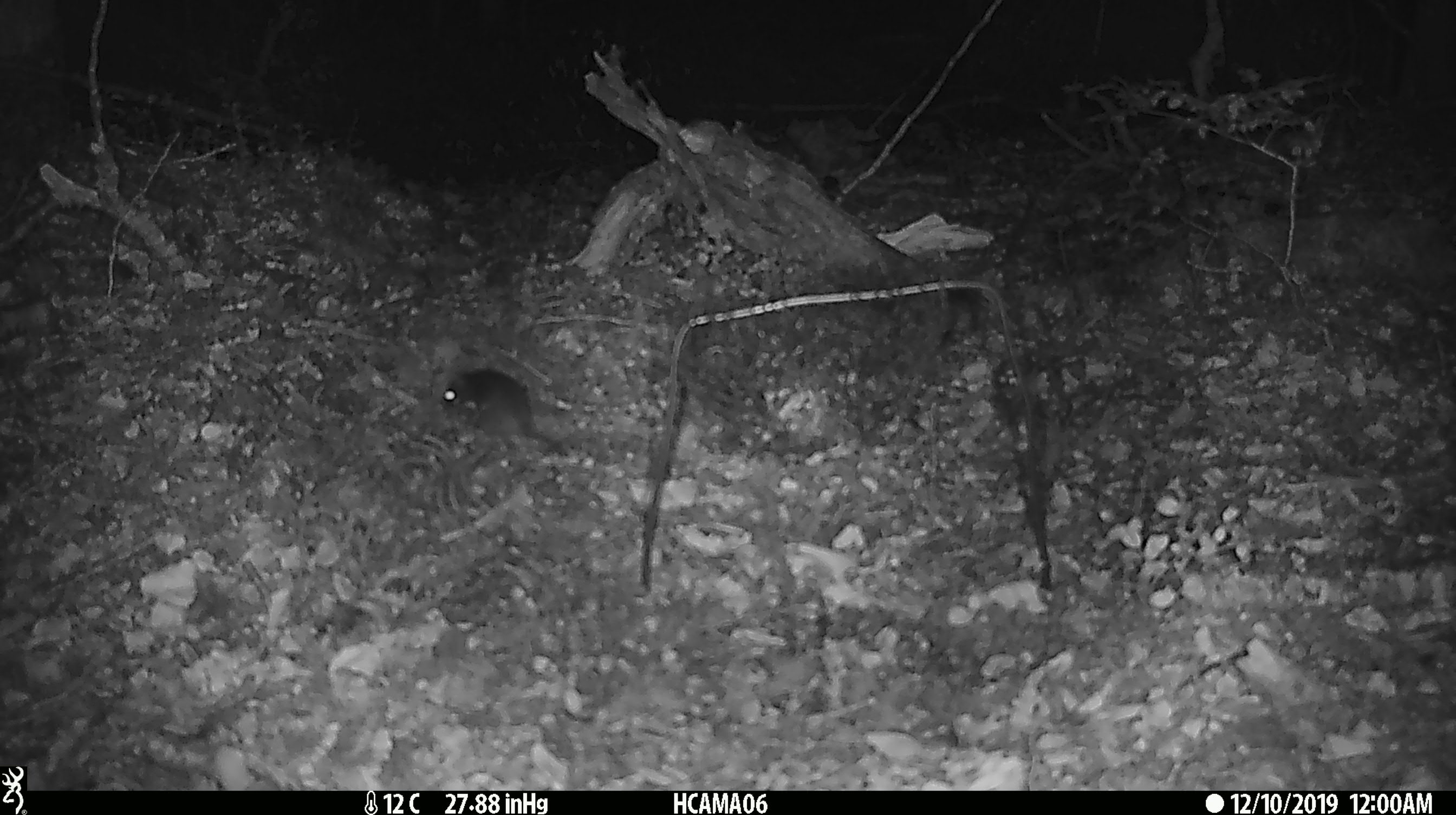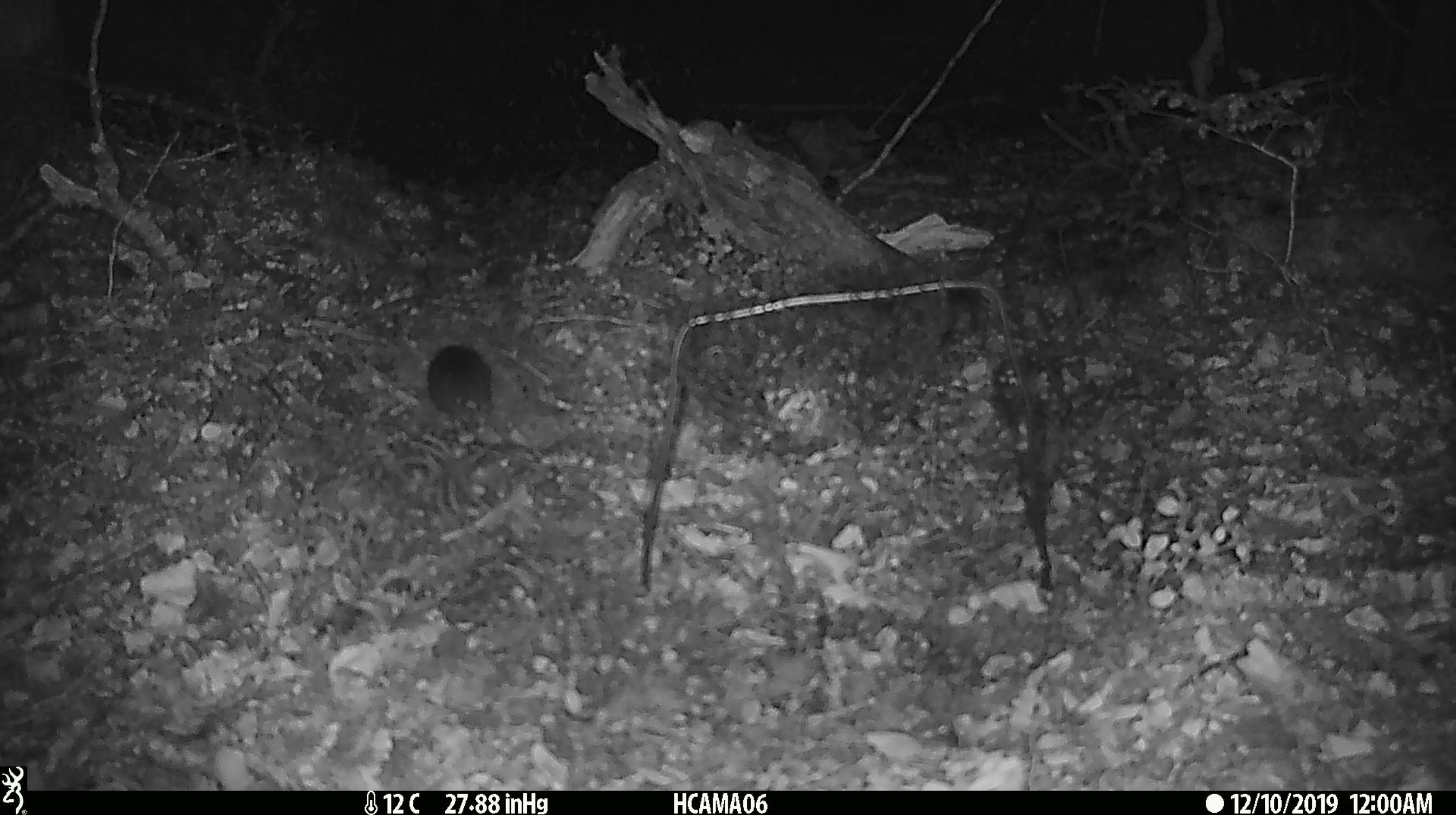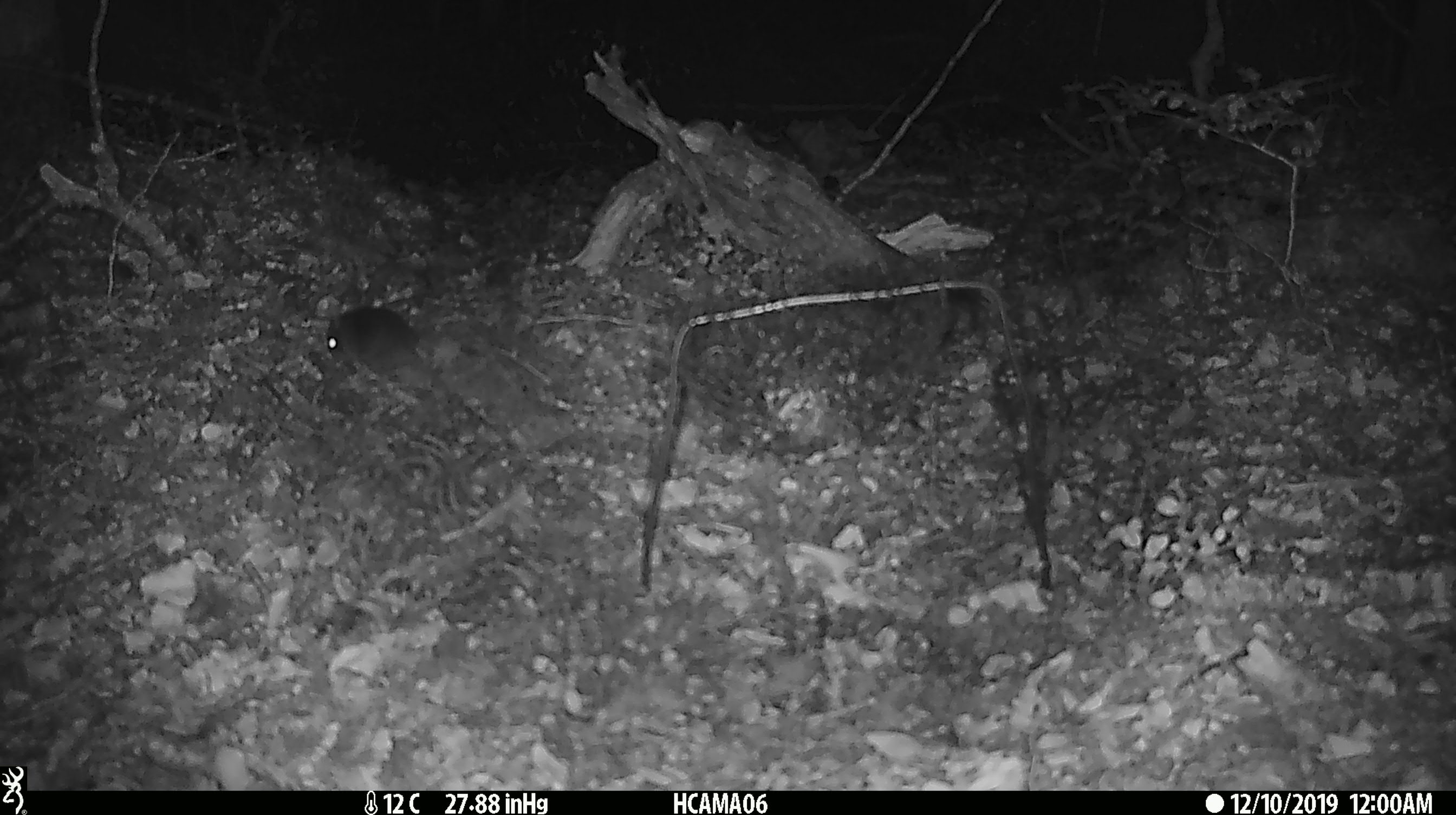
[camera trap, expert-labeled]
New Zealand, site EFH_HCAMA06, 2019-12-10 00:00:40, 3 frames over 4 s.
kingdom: Animalia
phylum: Chordata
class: Mammalia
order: Rodentia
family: Muridae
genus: Mus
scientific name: Mus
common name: mouse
Mouse (Mus).